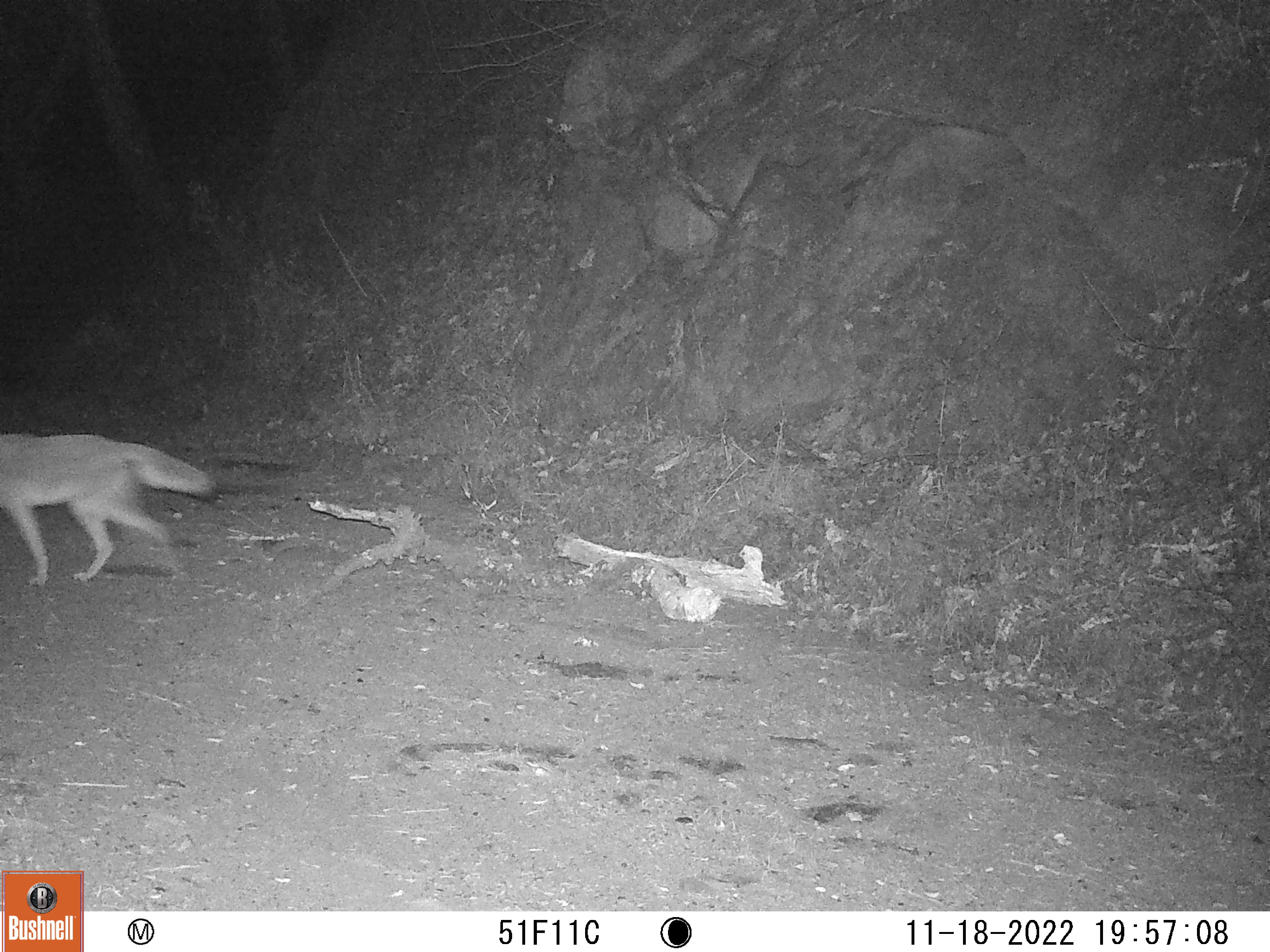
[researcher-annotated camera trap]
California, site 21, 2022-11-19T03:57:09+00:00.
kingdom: Animalia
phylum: Chordata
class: Mammalia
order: Carnivora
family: Canidae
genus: Canis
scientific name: Canis latrans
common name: coyote